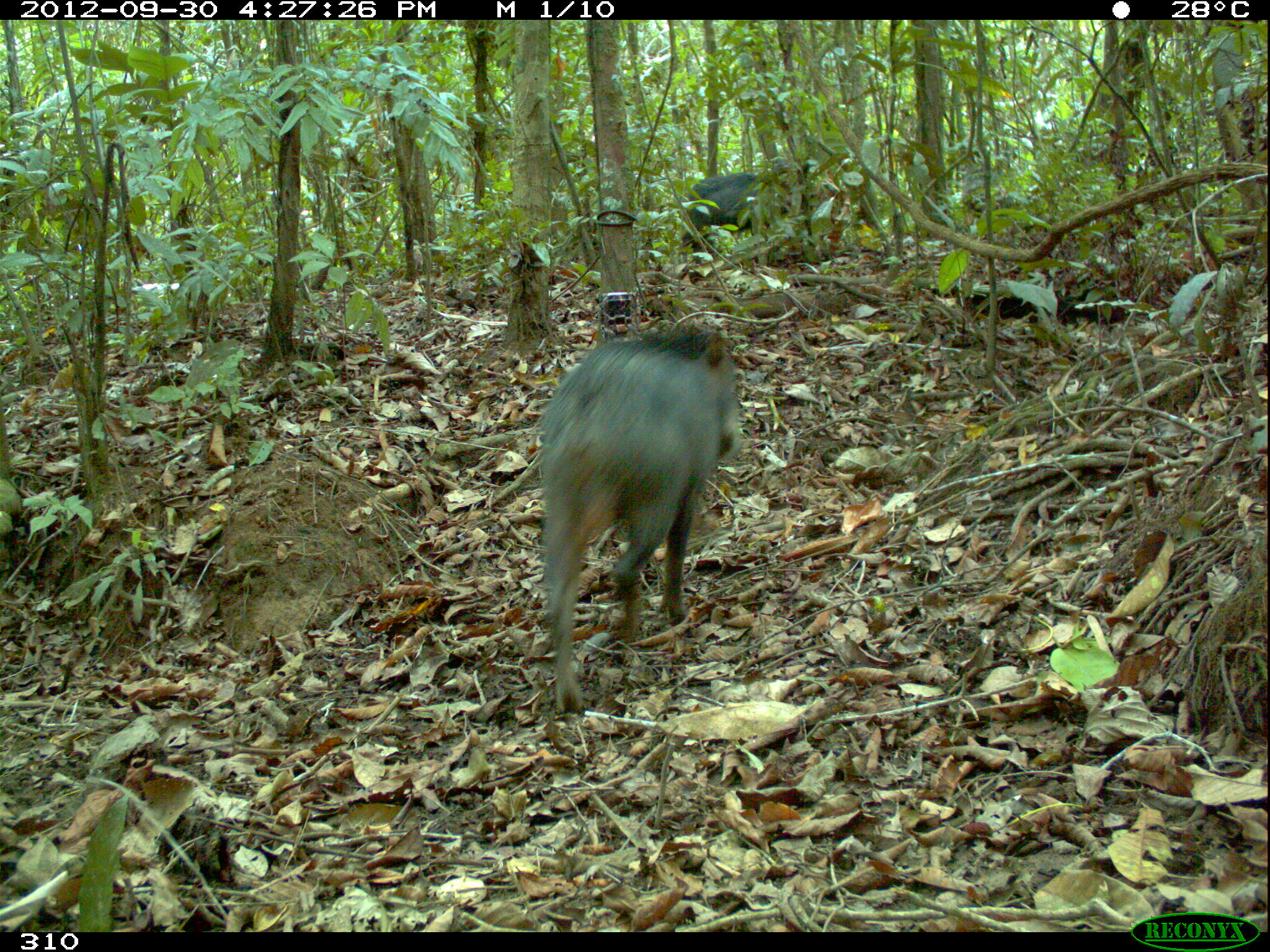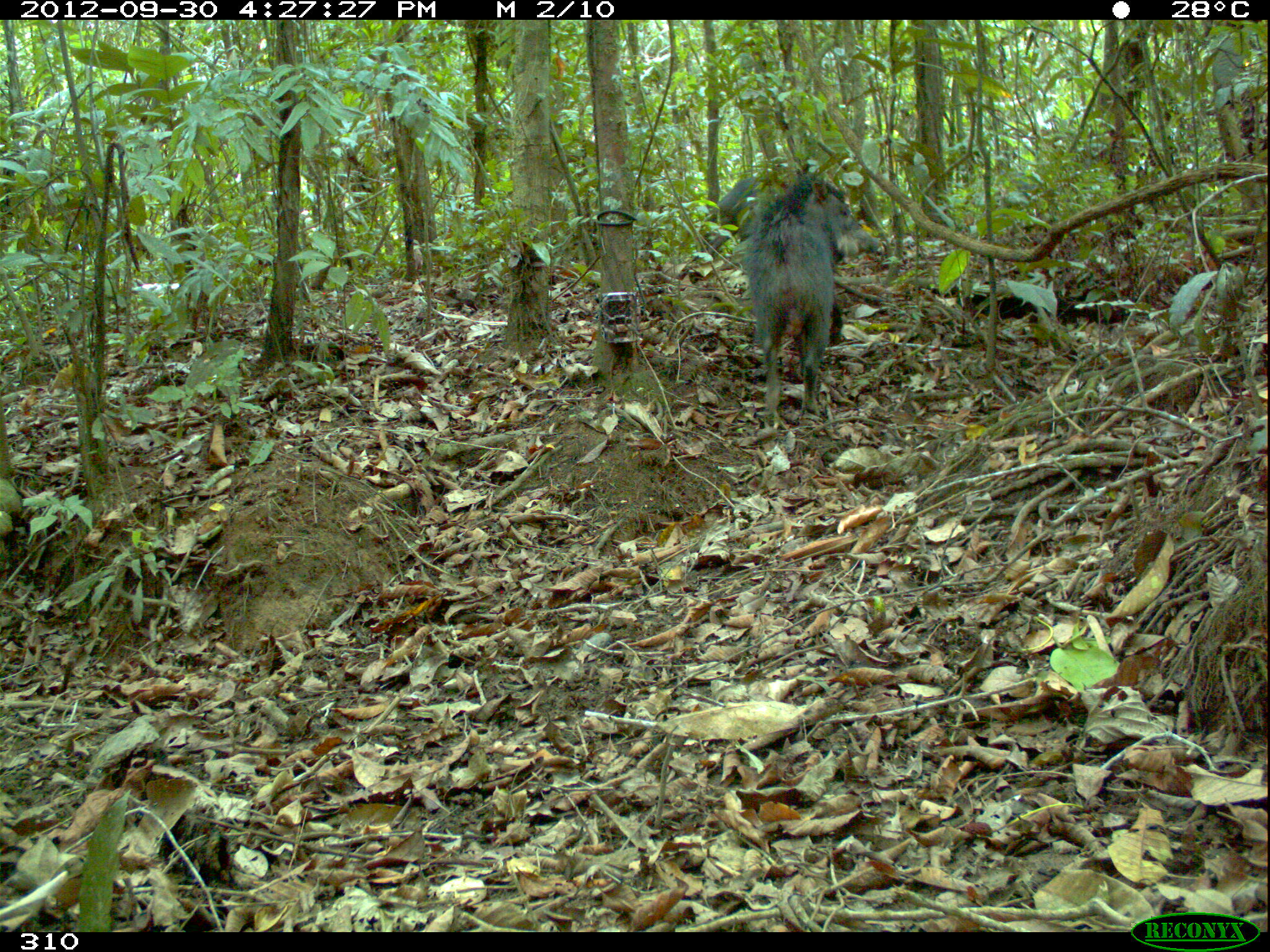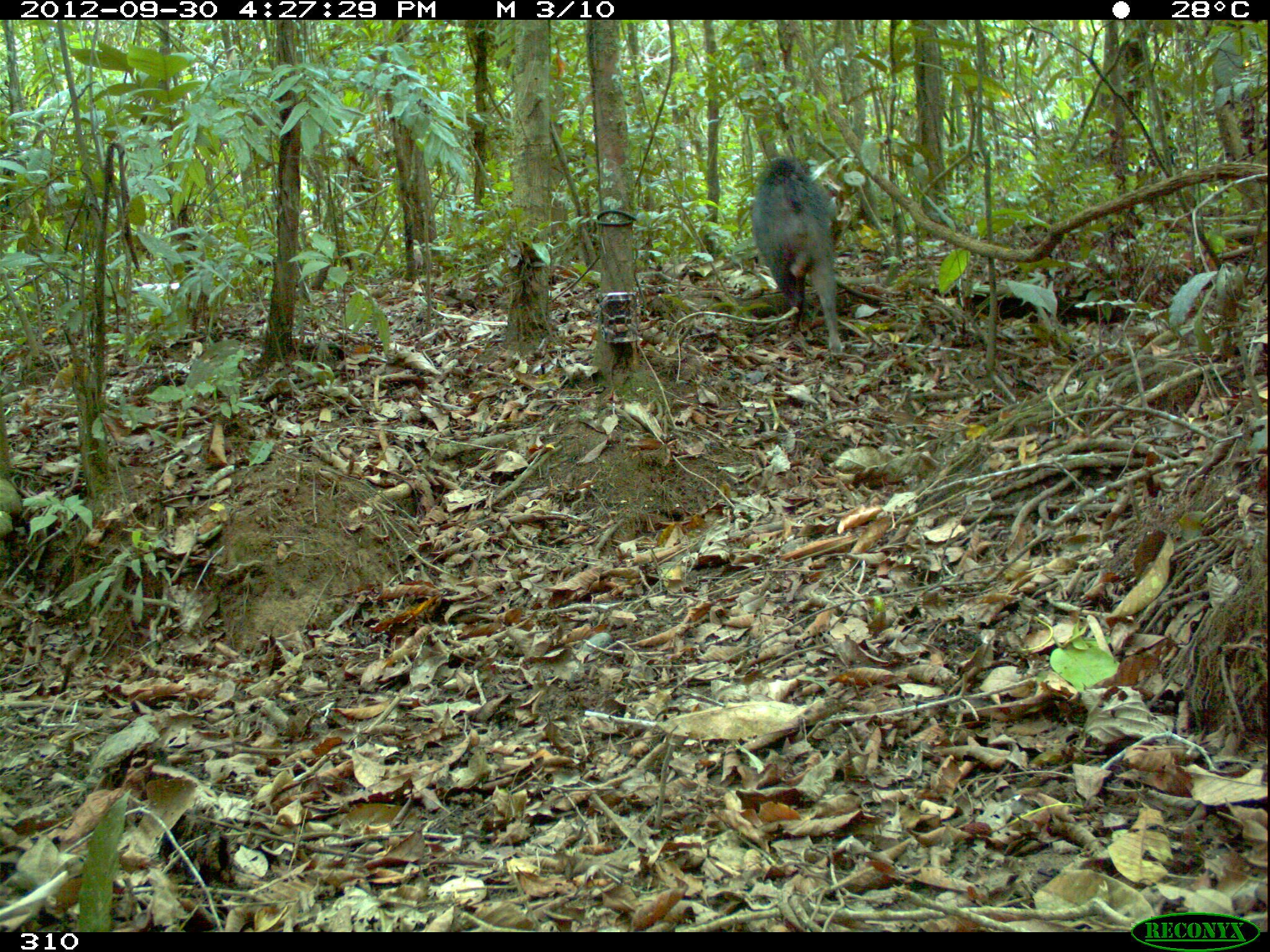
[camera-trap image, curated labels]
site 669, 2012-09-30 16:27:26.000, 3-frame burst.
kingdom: Animalia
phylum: Chordata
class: Mammalia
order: Artiodactyla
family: Tayassuidae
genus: Tayassu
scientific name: Tayassu pecari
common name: white-lipped peccary